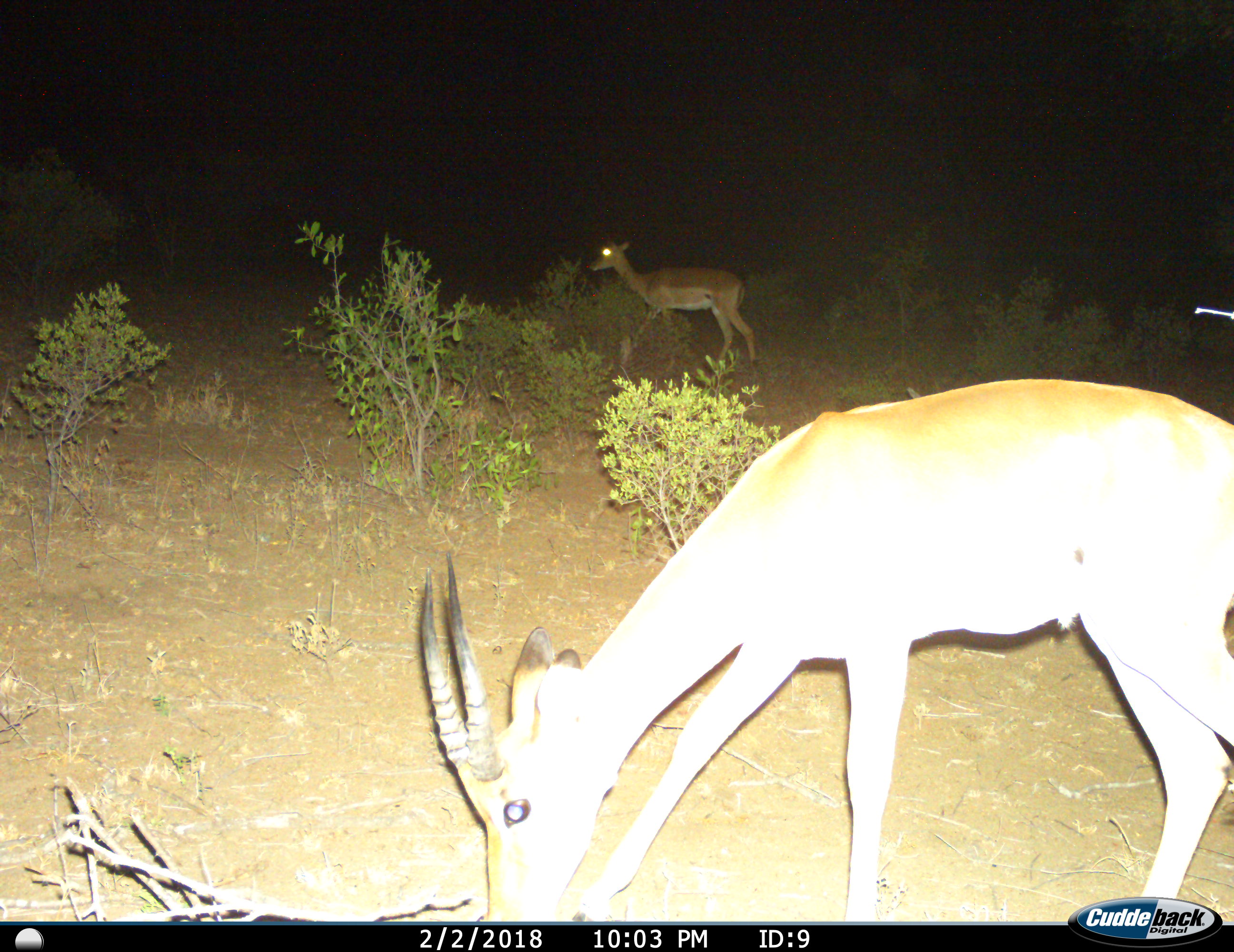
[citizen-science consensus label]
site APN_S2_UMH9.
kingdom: Animalia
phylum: Chordata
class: Mammalia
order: Artiodactyla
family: Bovidae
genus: Aepyceros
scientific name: Aepyceros melampus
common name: impala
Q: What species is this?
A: Impala (Aepyceros melampus).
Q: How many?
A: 2.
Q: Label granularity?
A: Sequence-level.